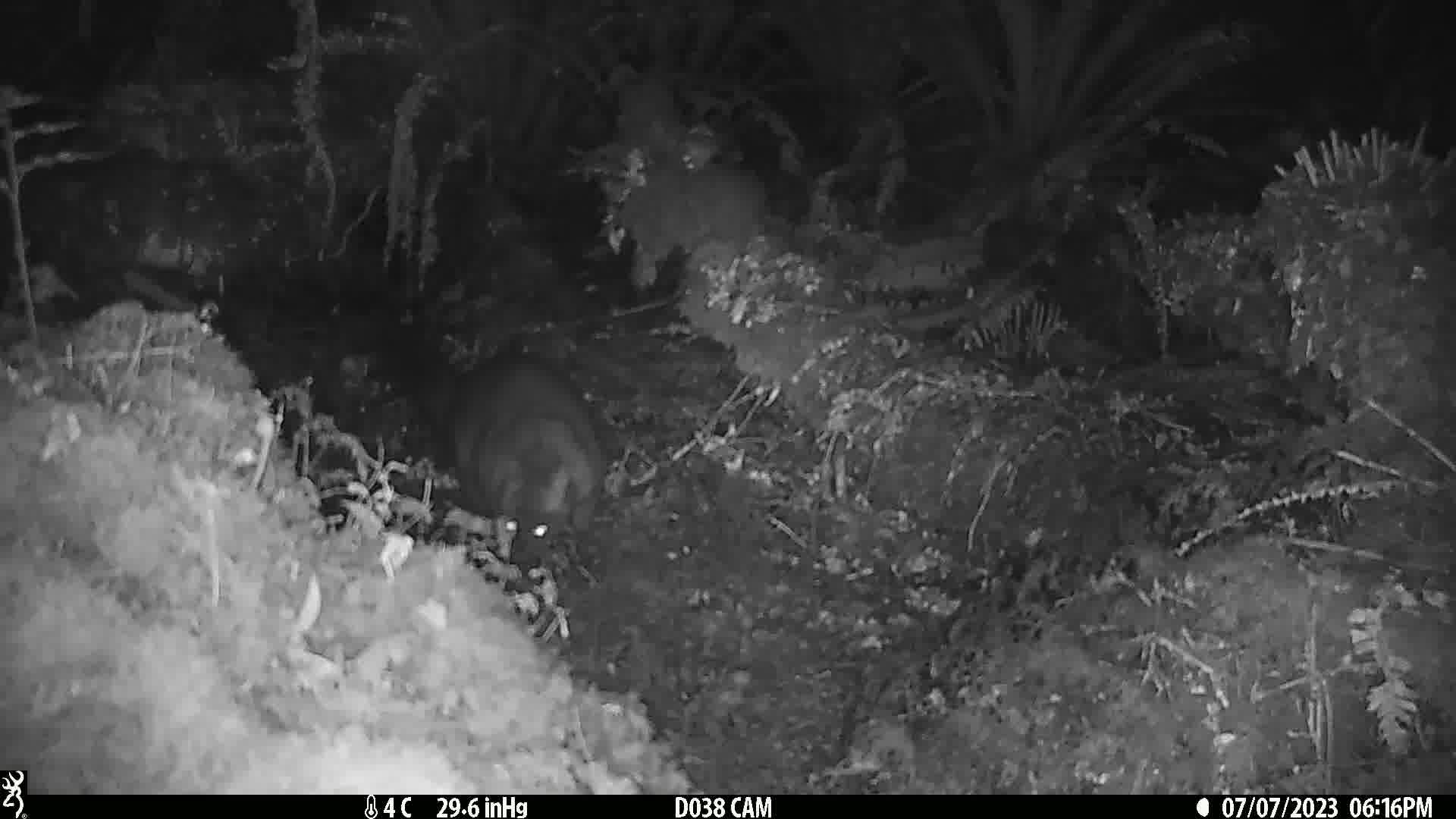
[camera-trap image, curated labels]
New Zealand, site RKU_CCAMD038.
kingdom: Animalia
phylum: Chordata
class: Mammalia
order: Diprotodontia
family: Phalangeridae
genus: Trichosurus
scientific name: Trichosurus vulpecula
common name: common brushtail possum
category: possum